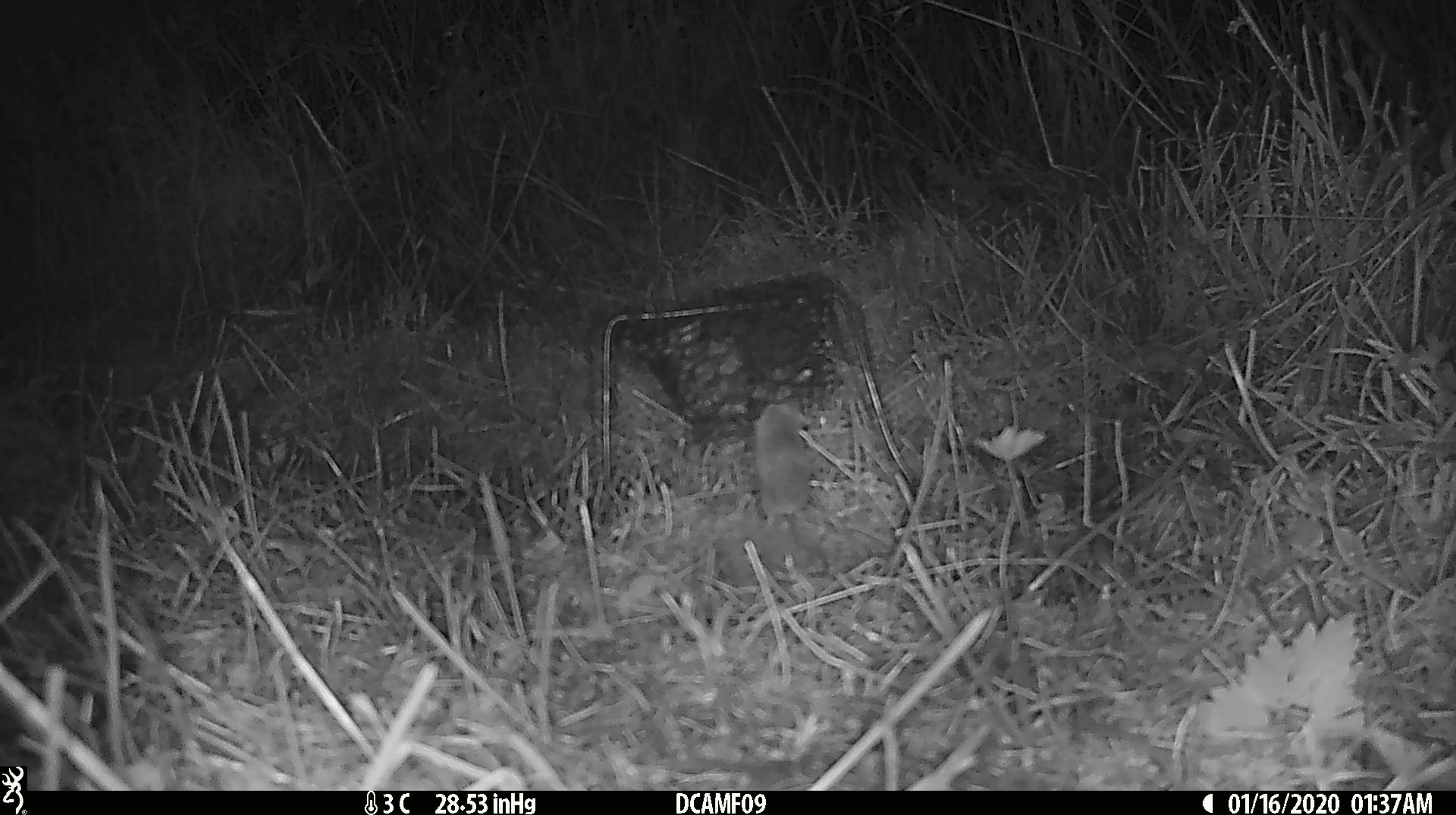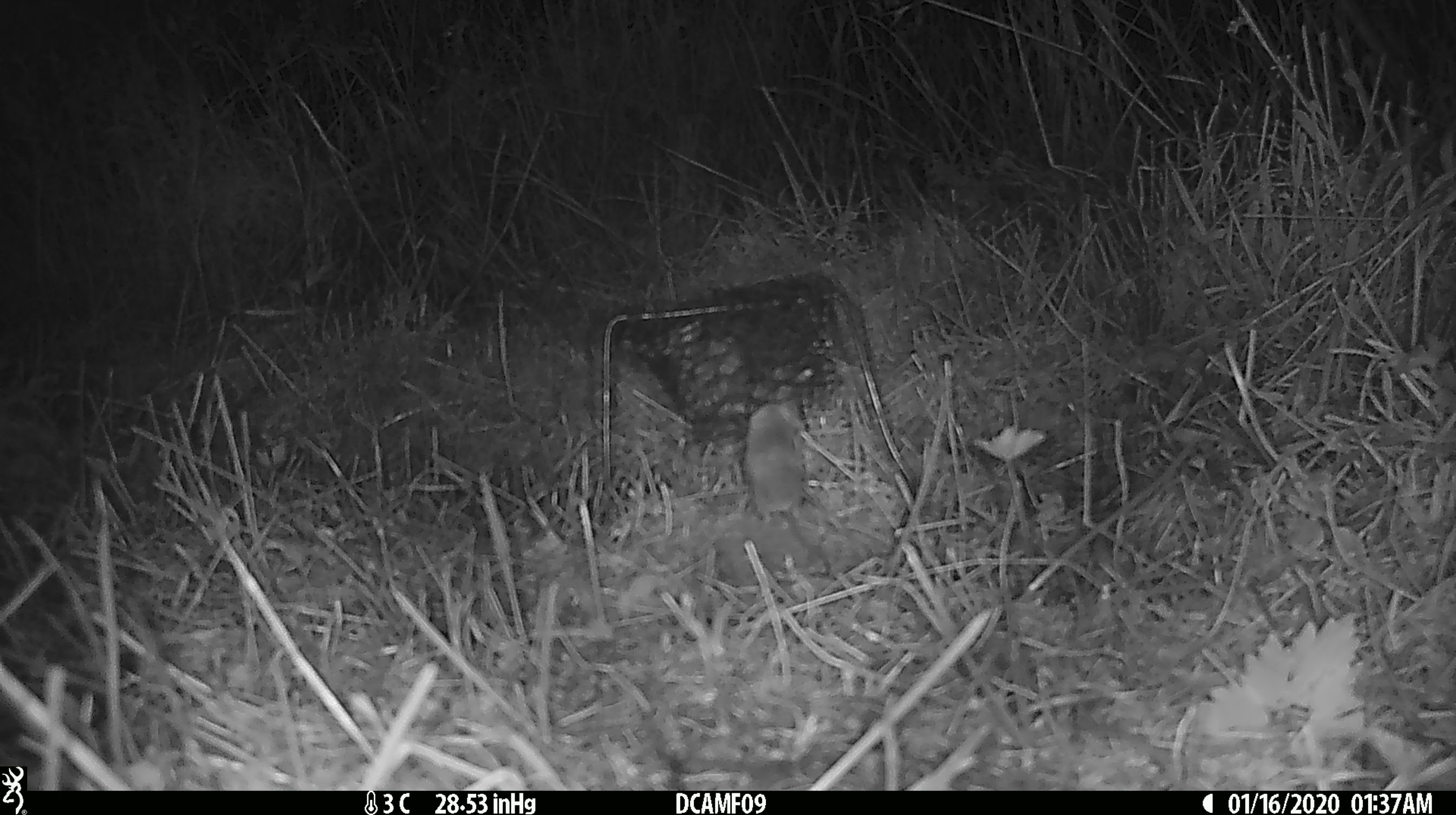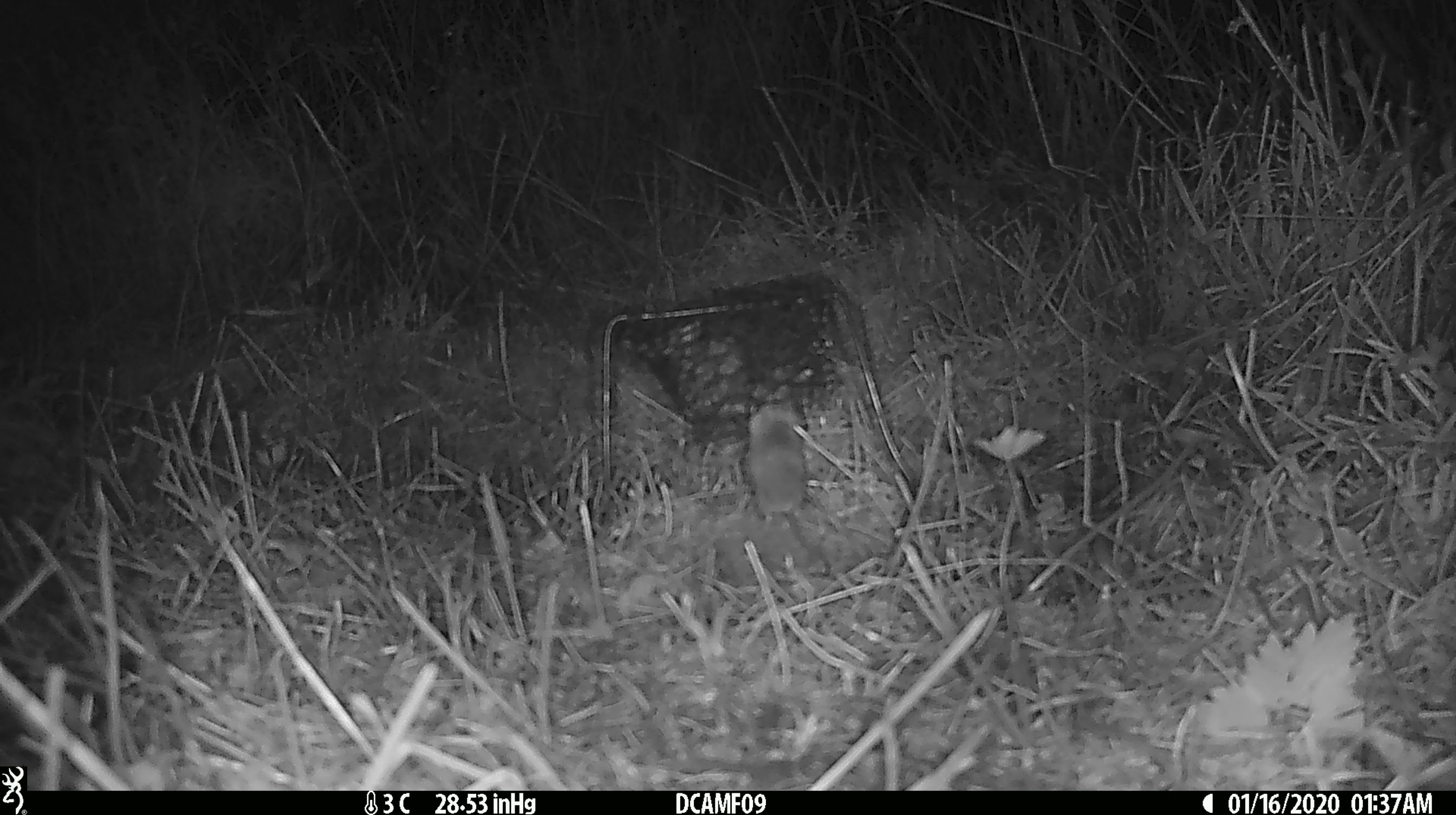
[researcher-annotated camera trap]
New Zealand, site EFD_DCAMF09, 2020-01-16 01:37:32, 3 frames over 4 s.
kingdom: Animalia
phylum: Chordata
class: Mammalia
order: Rodentia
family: Muridae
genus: Mus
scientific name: Mus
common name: mouse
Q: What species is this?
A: Mouse (Mus).